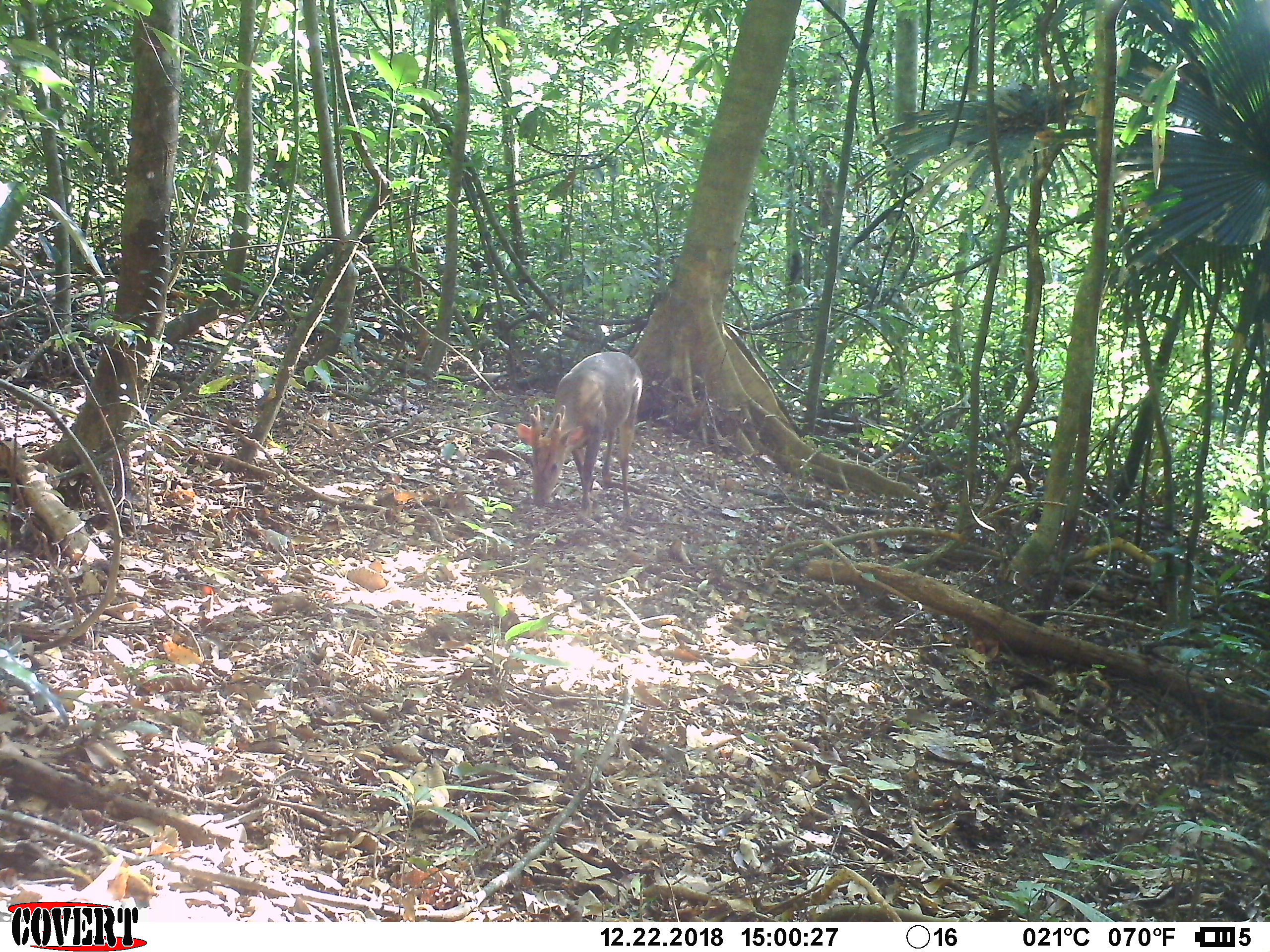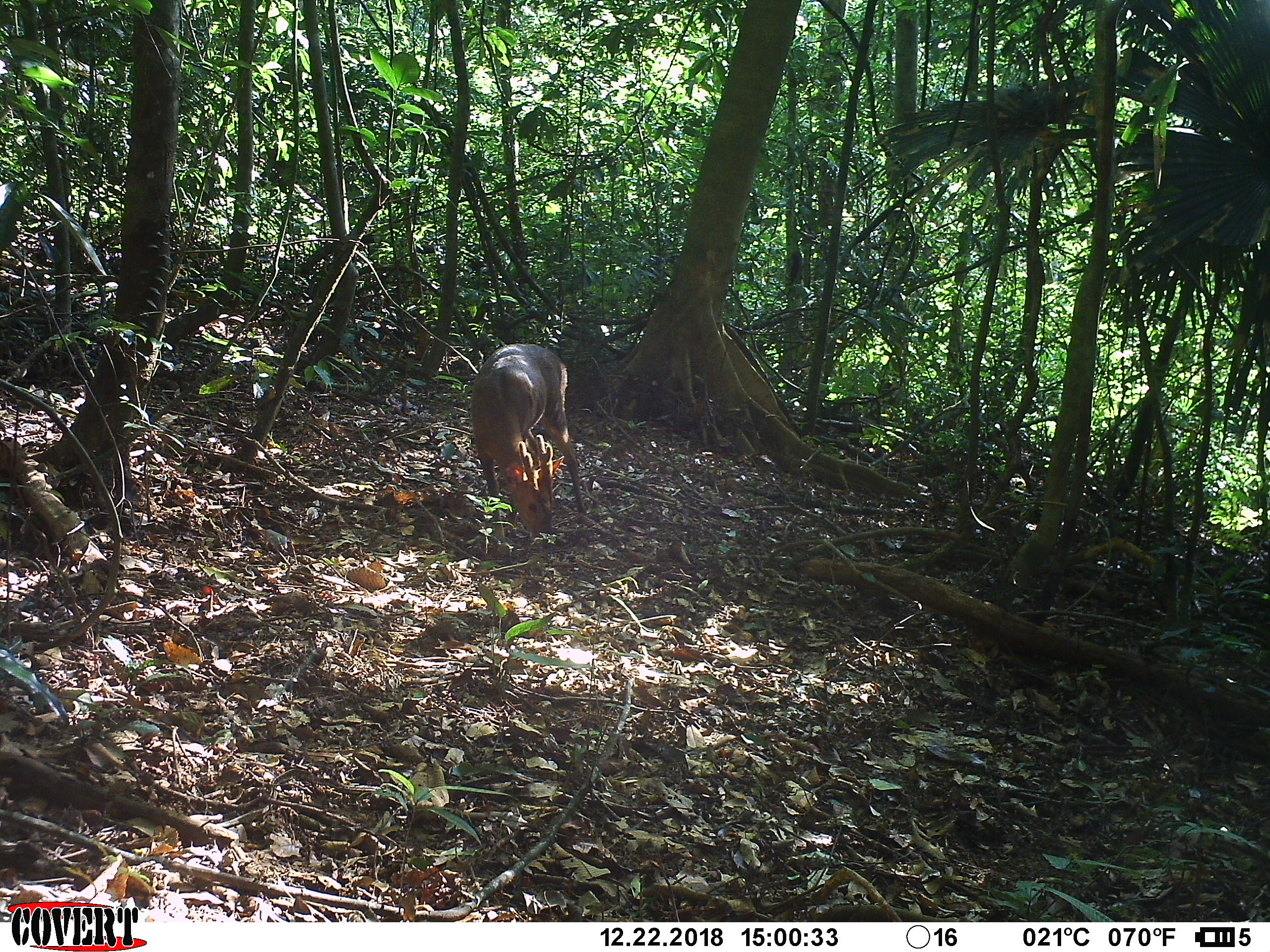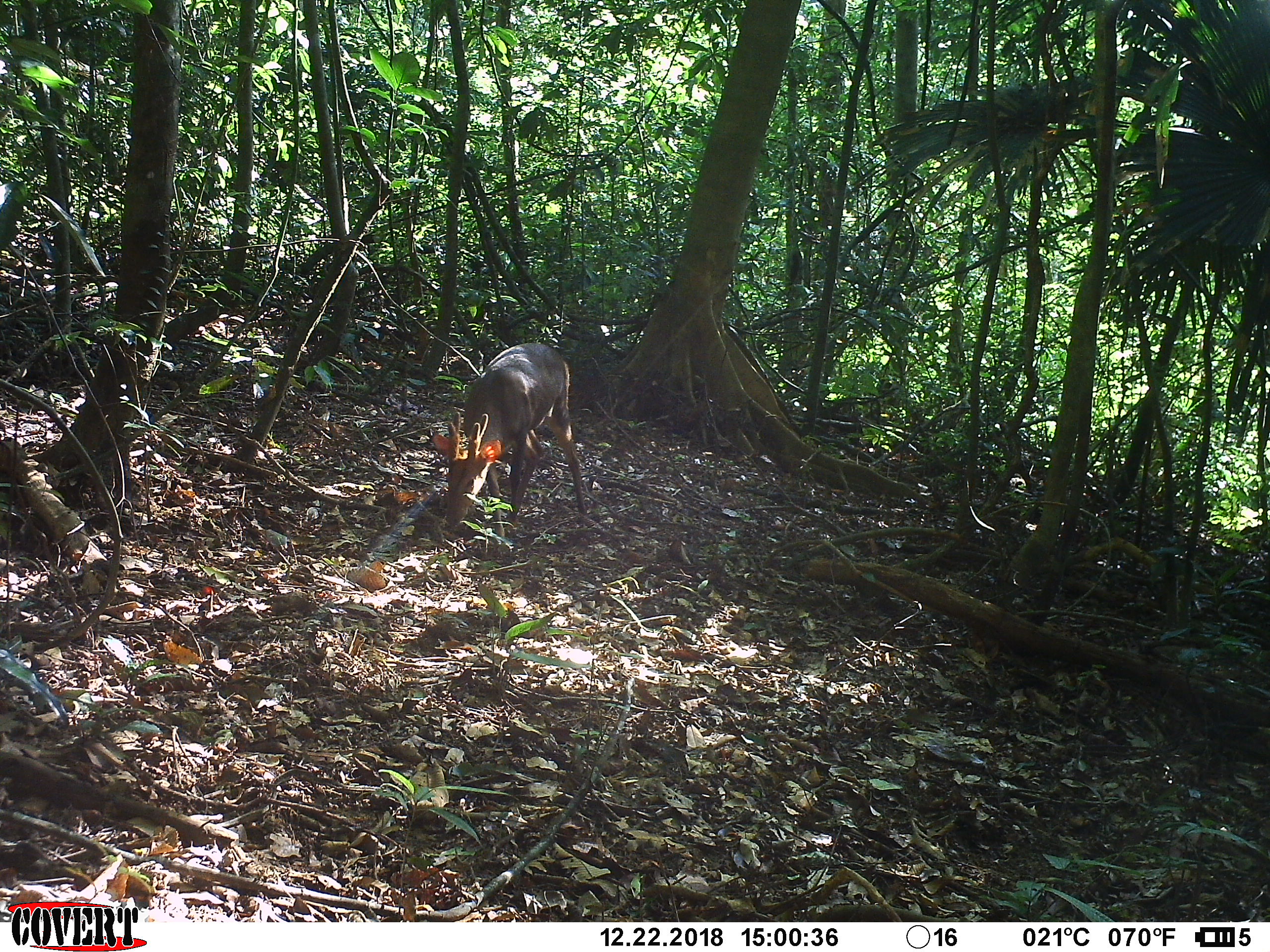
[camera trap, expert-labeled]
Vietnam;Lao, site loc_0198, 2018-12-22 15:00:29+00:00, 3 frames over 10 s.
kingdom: Animalia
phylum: Chordata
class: Mammalia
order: Artiodactyla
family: Cervidae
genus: Muntiacus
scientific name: Muntiacus vuquangensis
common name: large-antlered muntjac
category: large antlered muntjac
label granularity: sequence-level